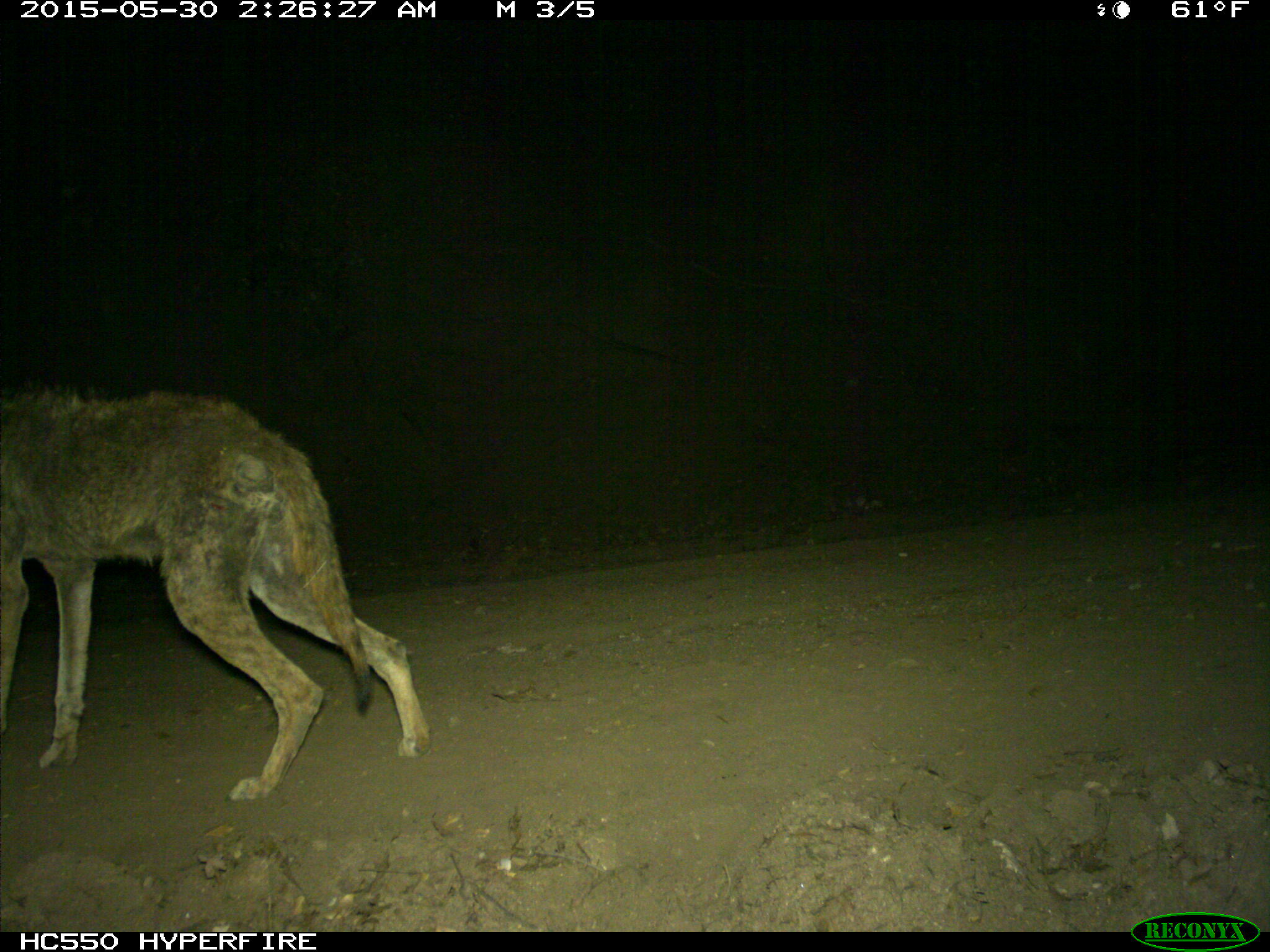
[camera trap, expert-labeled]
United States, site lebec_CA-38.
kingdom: Animalia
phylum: Chordata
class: Mammalia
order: Carnivora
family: Canidae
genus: Canis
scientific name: Canis latrans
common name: coyote